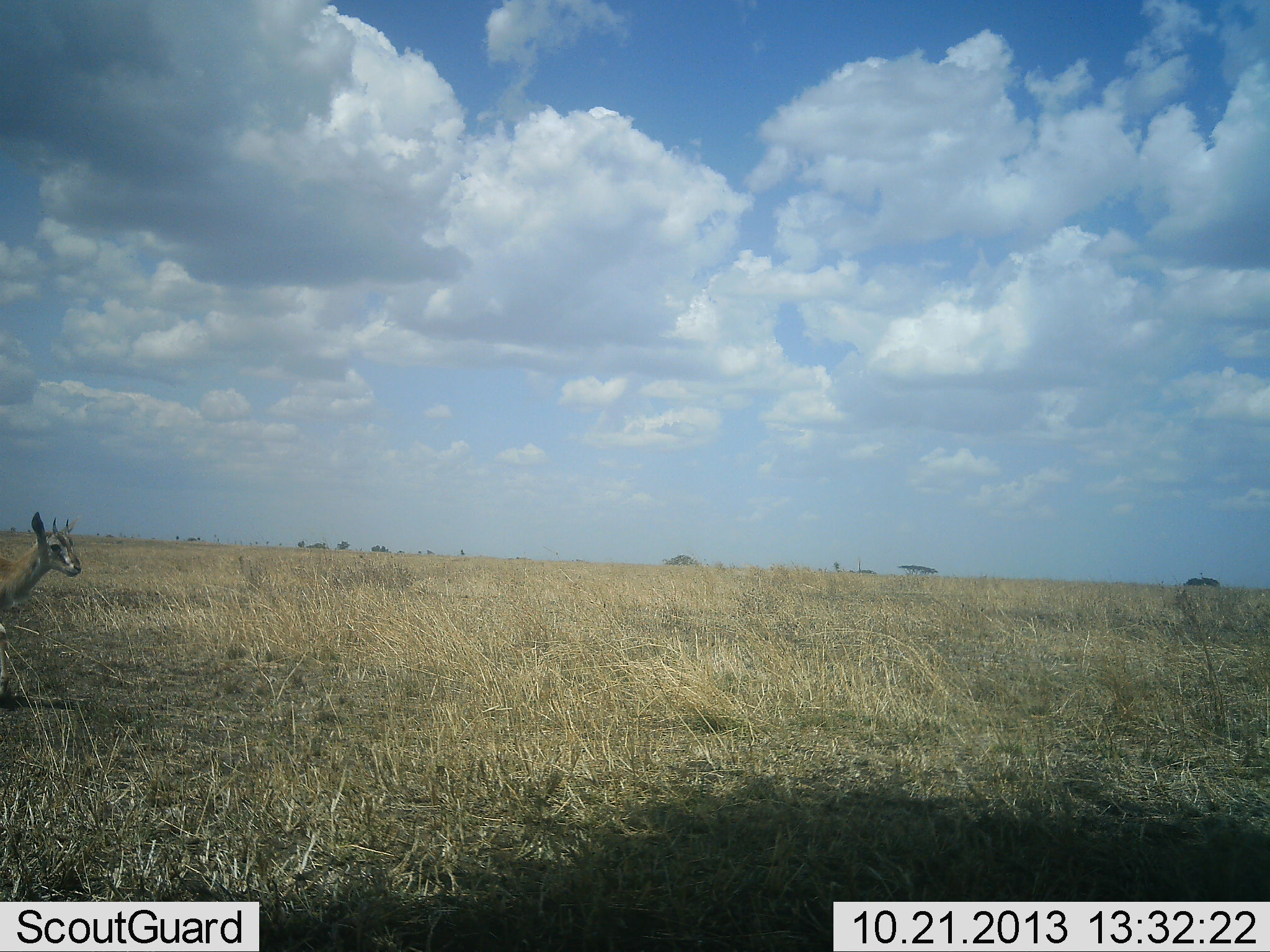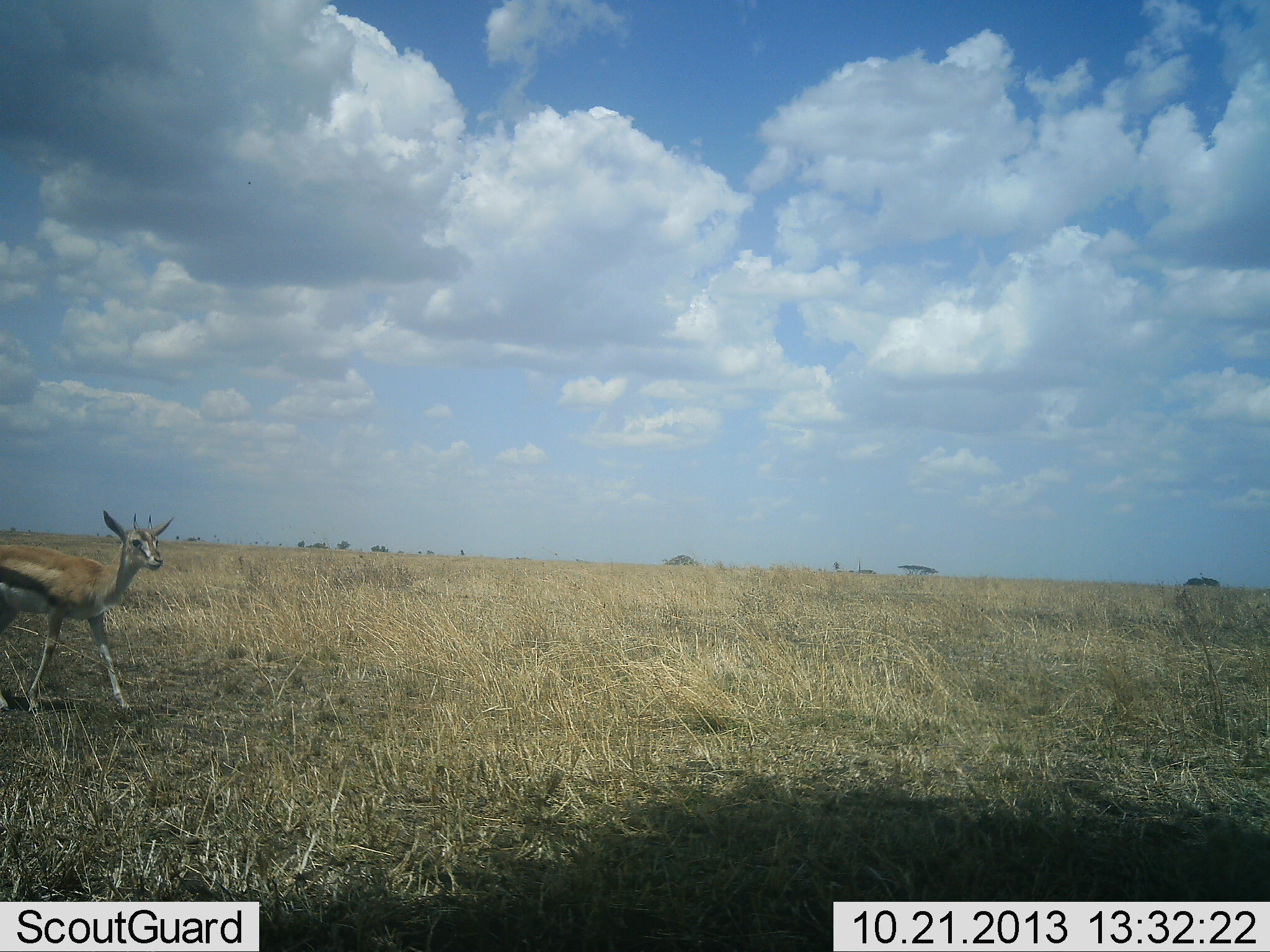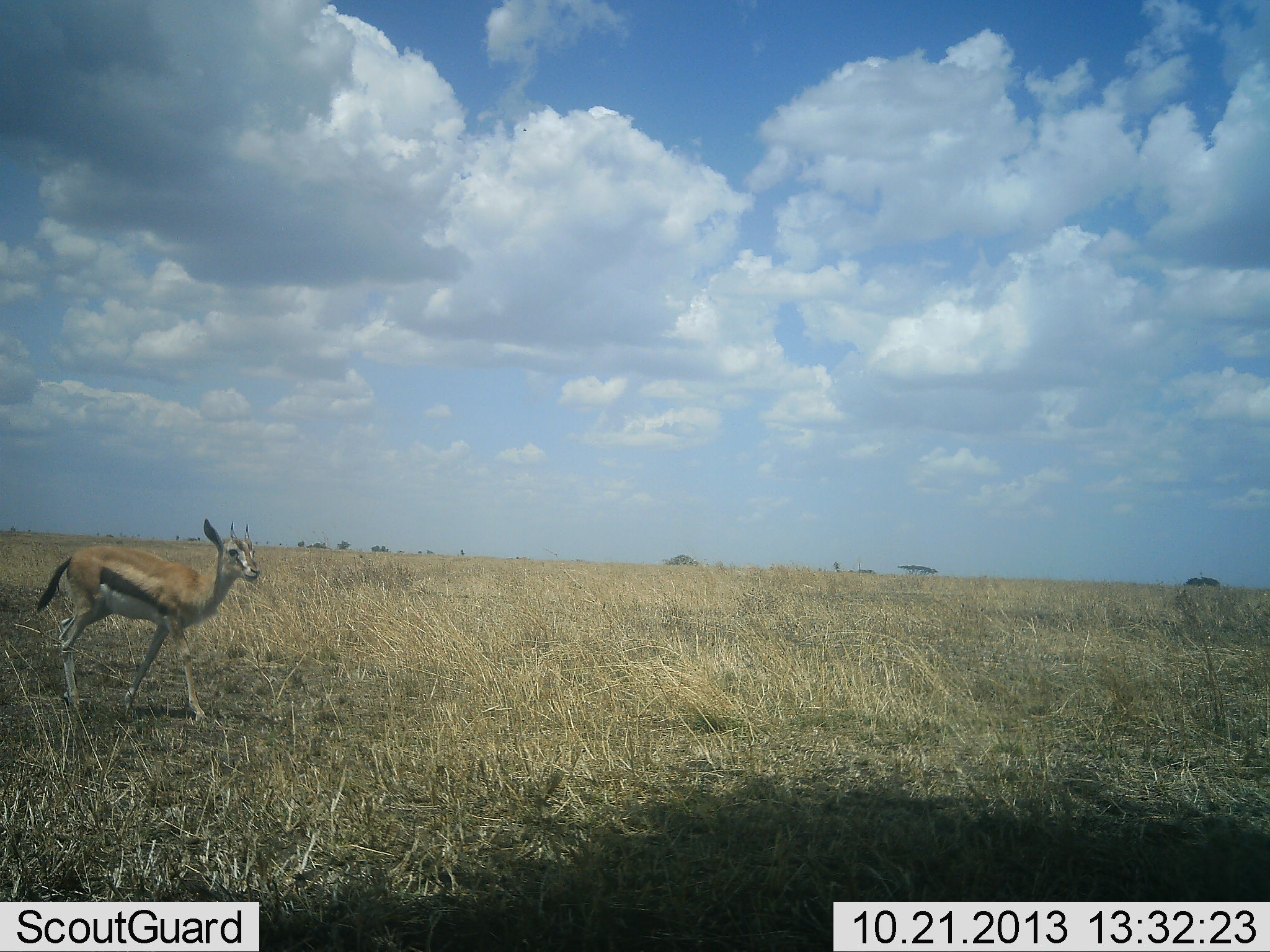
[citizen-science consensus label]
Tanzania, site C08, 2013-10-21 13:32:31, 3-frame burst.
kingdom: Animalia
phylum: Chordata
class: Mammalia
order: Artiodactyla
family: Bovidae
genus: Eudorcas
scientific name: Eudorcas thomsonii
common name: thomson's gazelle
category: gazellethomsons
Gazellethomsons (thomson's gazelle) (Eudorcas thomsonii), count 1. Behavior (volunteer vote fractions): standing 8%, resting 0%, moving 92%, interacting 0%. Young present (vote fraction): 0%. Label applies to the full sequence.